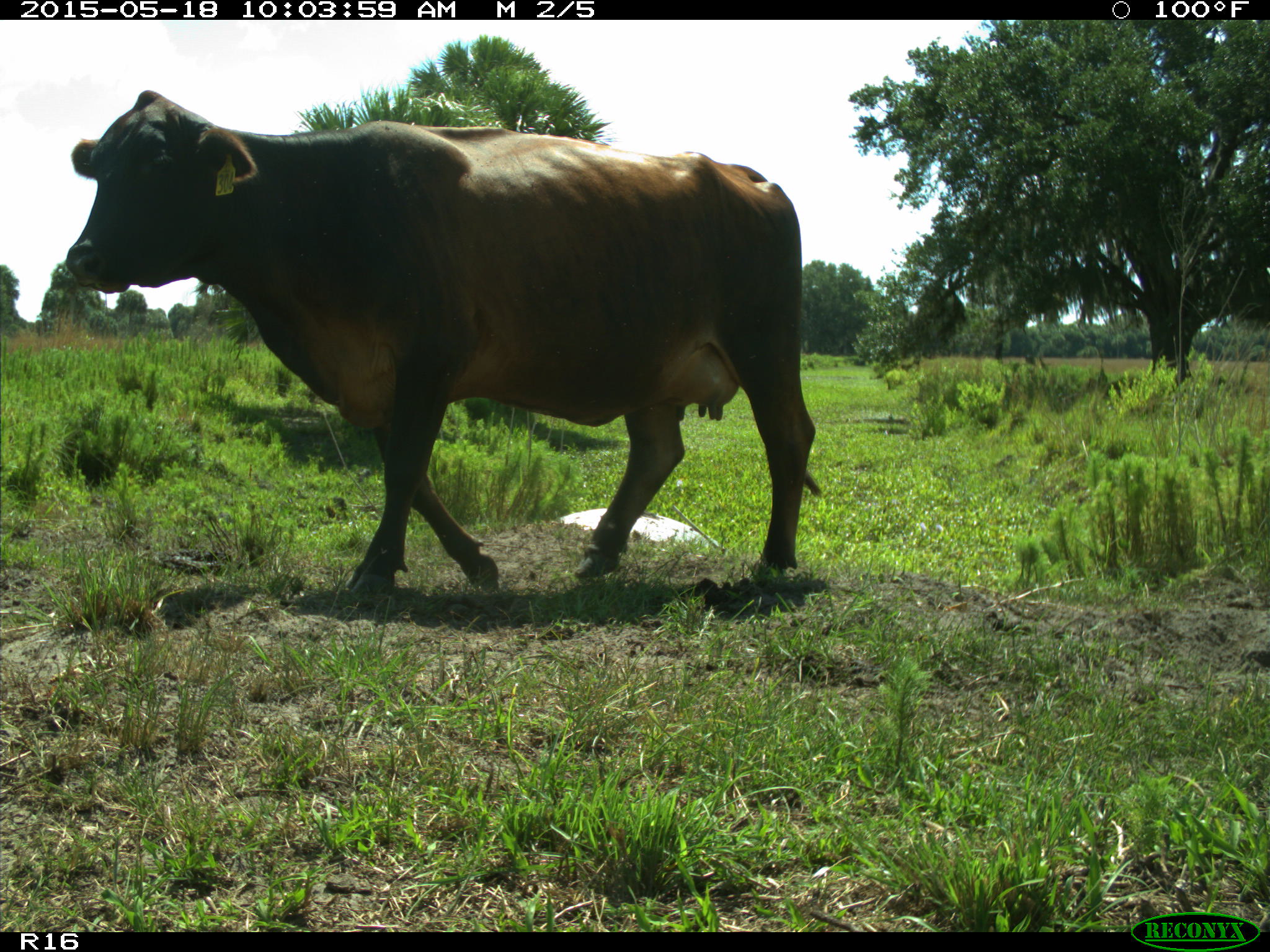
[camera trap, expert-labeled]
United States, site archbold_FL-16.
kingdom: Animalia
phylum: Chordata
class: Mammalia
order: Artiodactyla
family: Bovidae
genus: Bos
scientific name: Bos taurus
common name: domestic cow